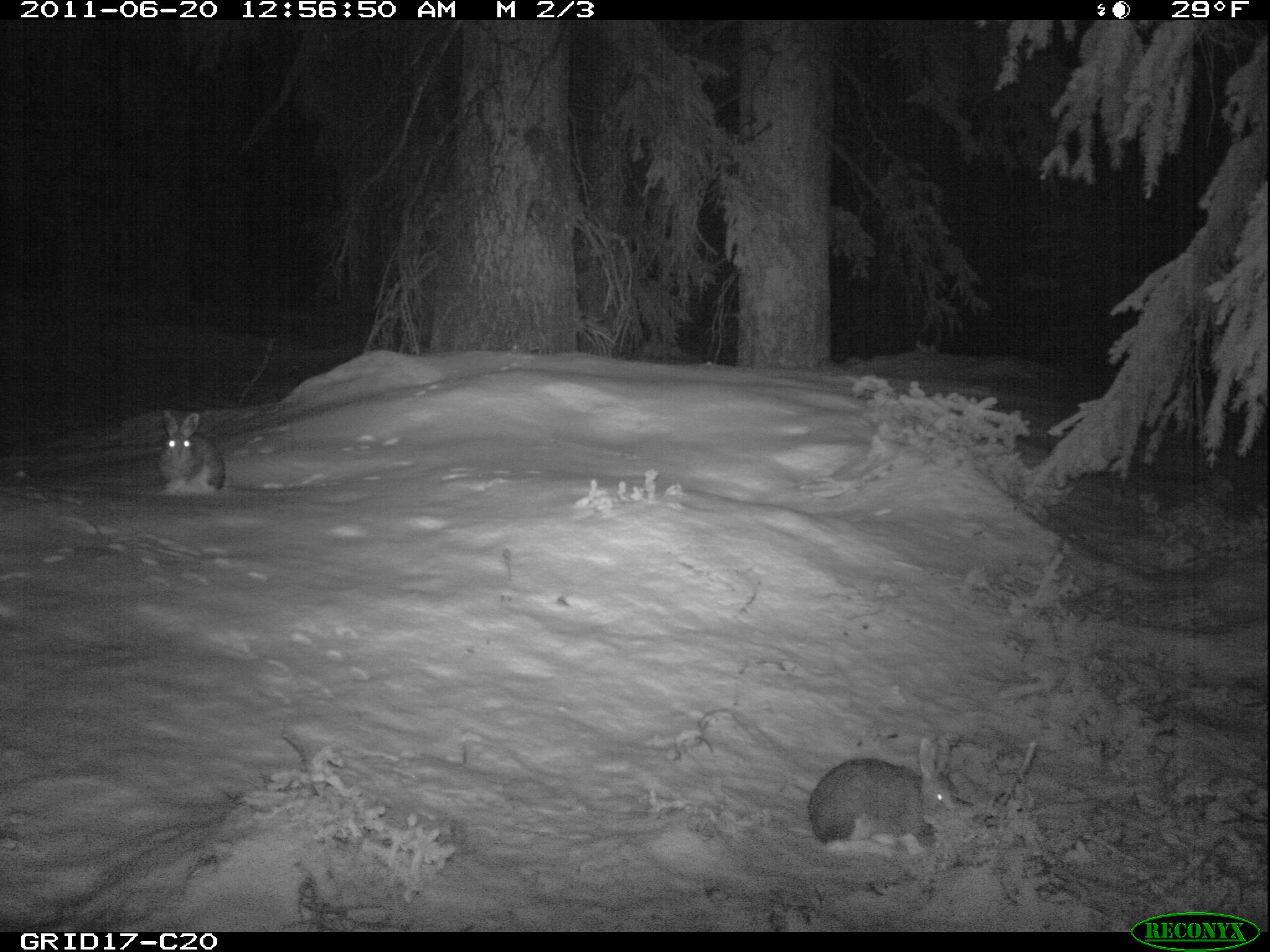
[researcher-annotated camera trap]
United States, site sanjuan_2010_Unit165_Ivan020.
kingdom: Animalia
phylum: Chordata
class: Mammalia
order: Lagomorpha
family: Leporidae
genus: Lepus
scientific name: Lepus americanus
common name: snowshoe hare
Lepus americanus (snowshoe hare).